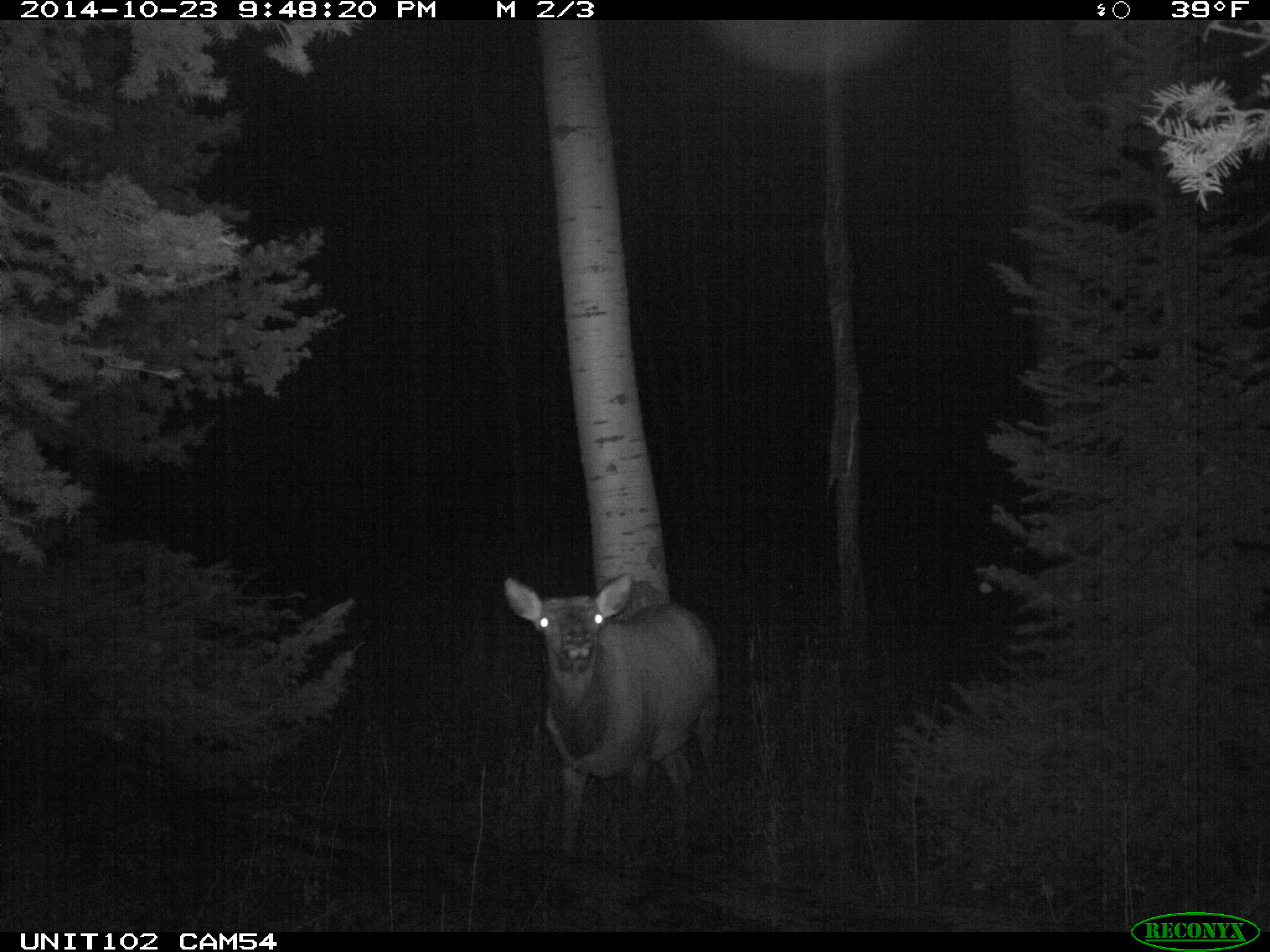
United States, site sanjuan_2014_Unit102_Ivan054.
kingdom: Animalia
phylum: Chordata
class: Mammalia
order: Artiodactyla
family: Cervidae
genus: Cervus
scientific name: Cervus elaphus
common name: red deer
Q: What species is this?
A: Cervus elaphus (red deer).